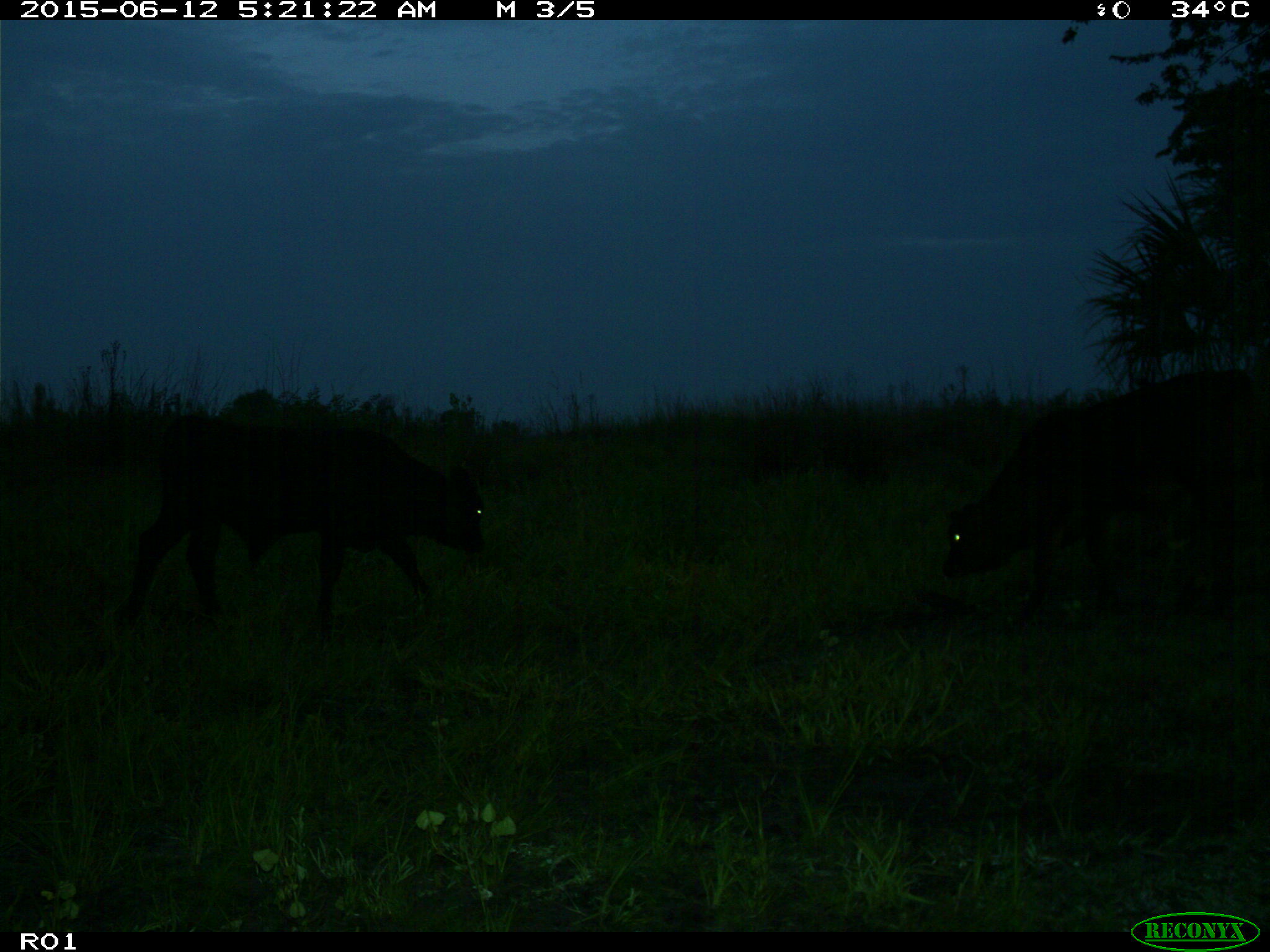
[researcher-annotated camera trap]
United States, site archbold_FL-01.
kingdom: Animalia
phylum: Chordata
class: Mammalia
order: Artiodactyla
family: Bovidae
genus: Bos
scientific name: Bos taurus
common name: domestic cow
Bos taurus (domestic cow).